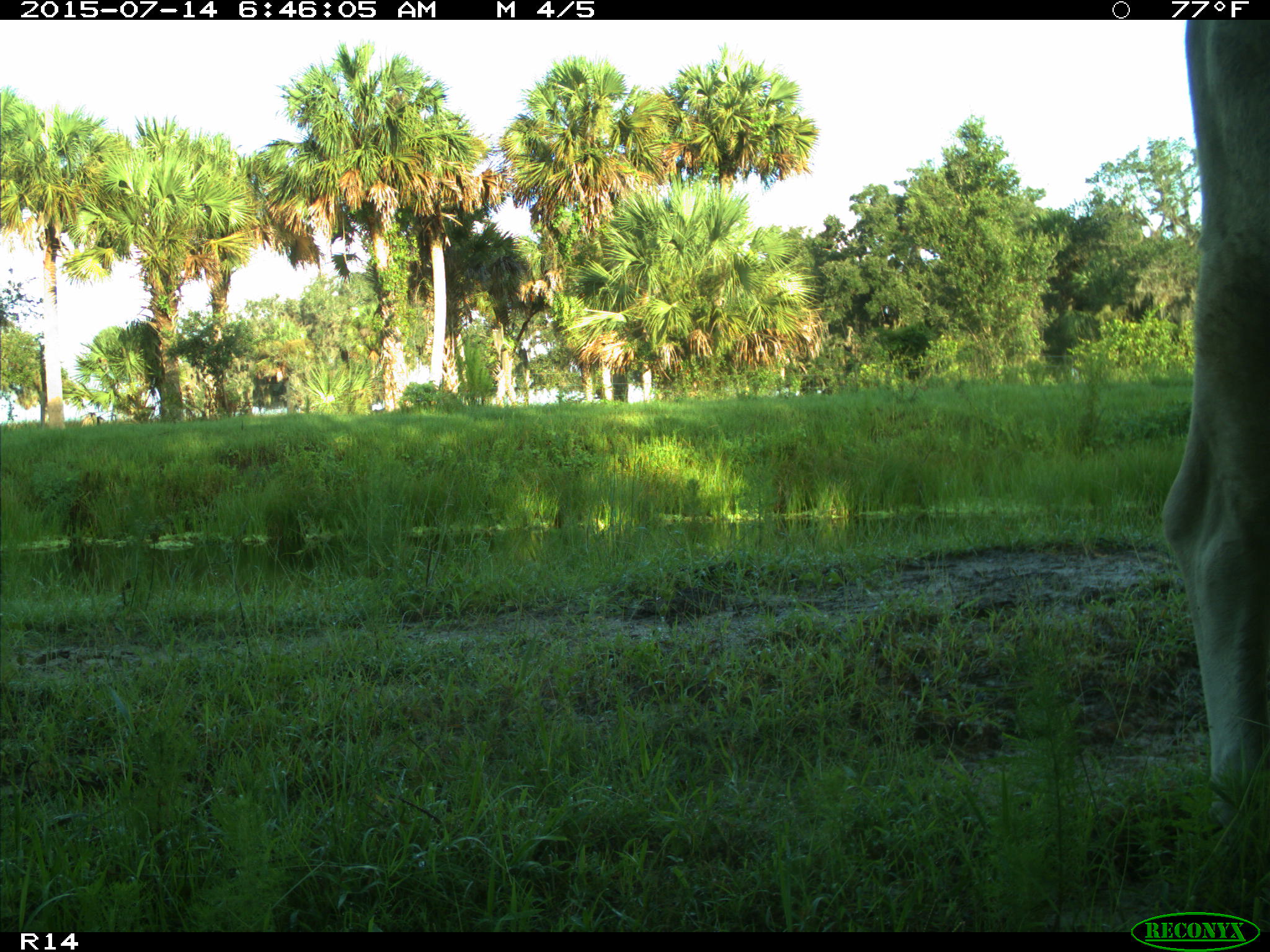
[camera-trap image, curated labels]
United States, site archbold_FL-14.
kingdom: Animalia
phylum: Chordata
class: Mammalia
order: Artiodactyla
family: Bovidae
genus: Bos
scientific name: Bos taurus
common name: domestic cow